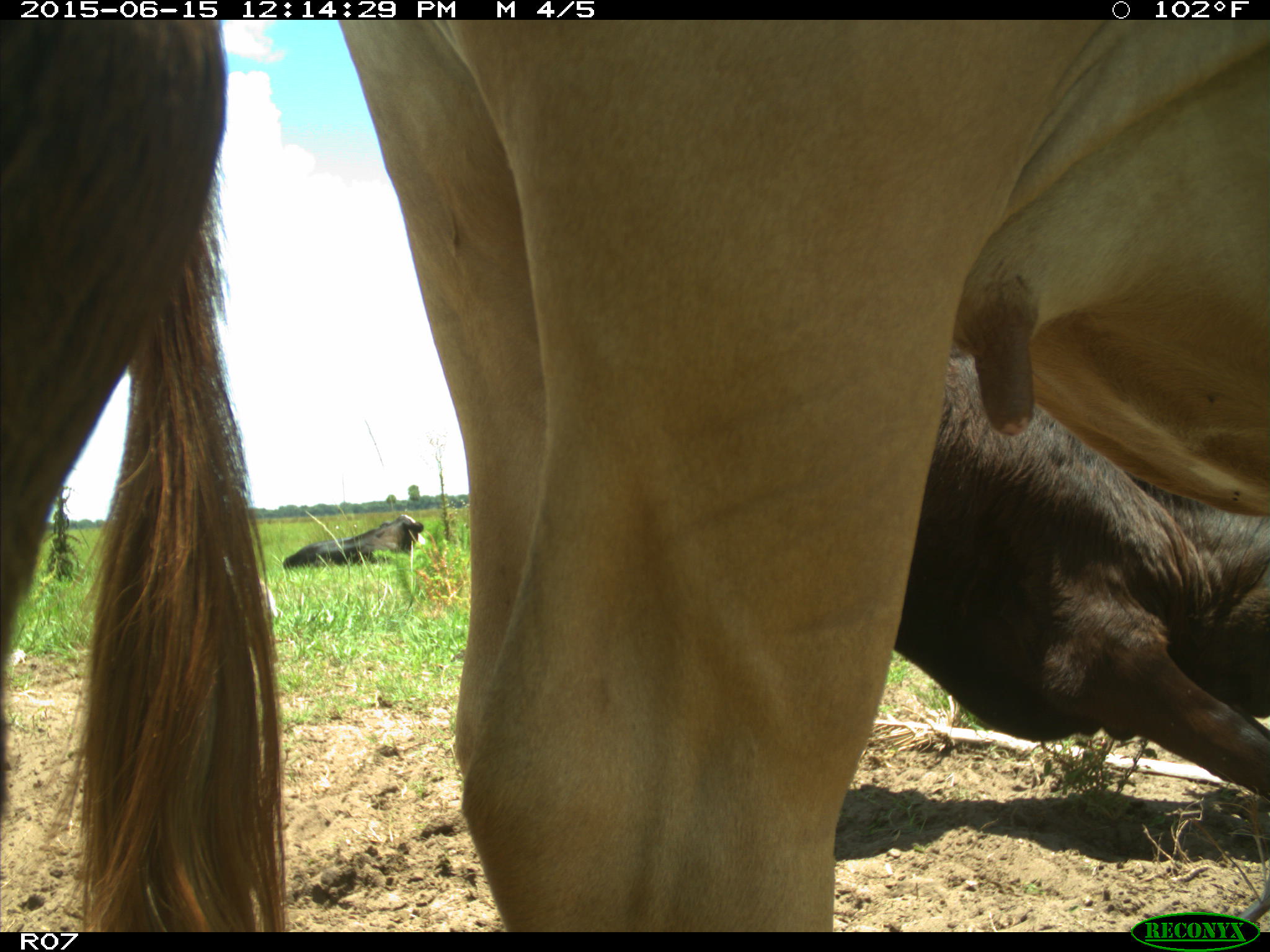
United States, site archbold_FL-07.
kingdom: Animalia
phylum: Chordata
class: Mammalia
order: Artiodactyla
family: Bovidae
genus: Bos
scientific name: Bos taurus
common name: domestic cow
Bos taurus (domestic cow).